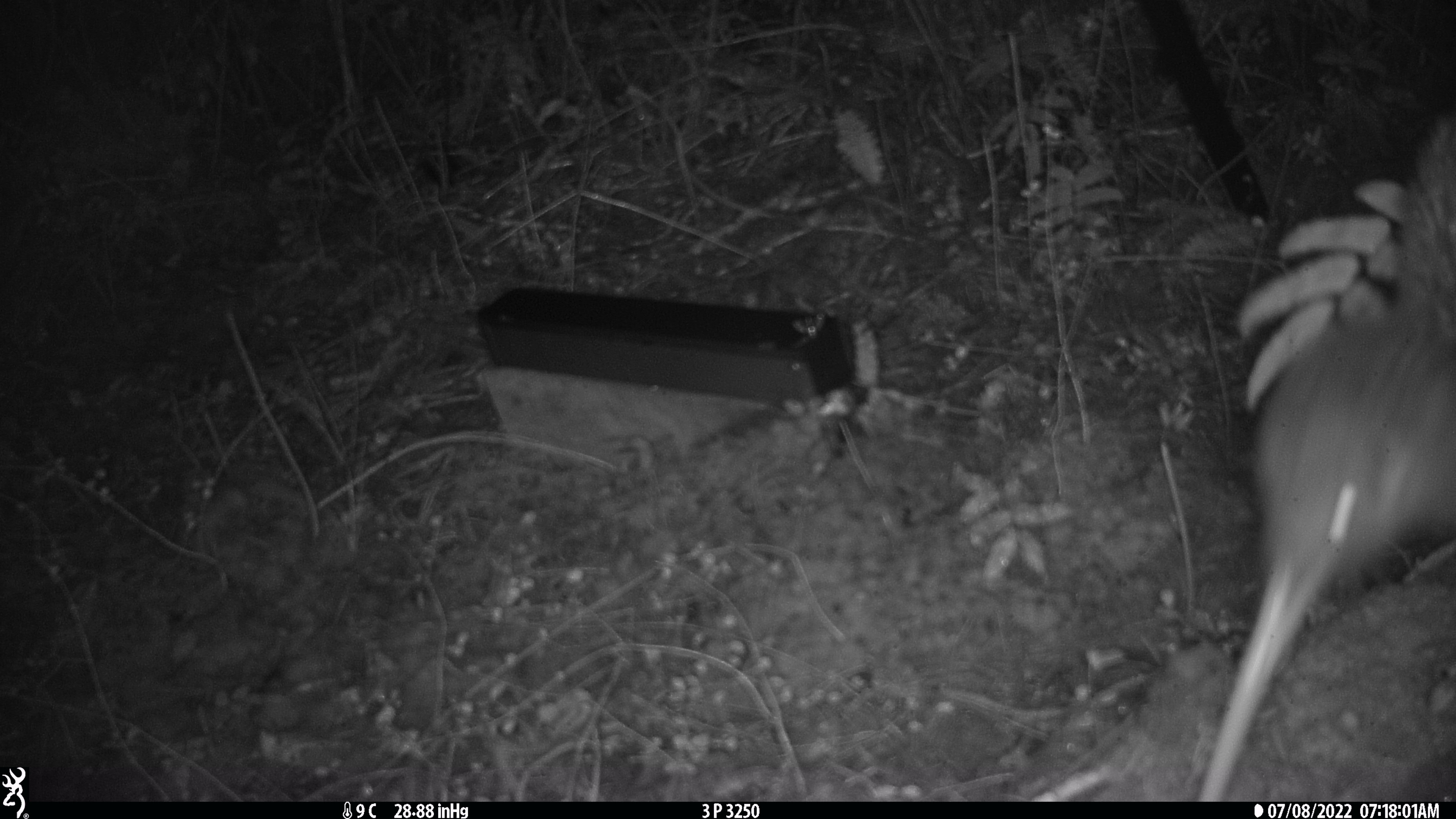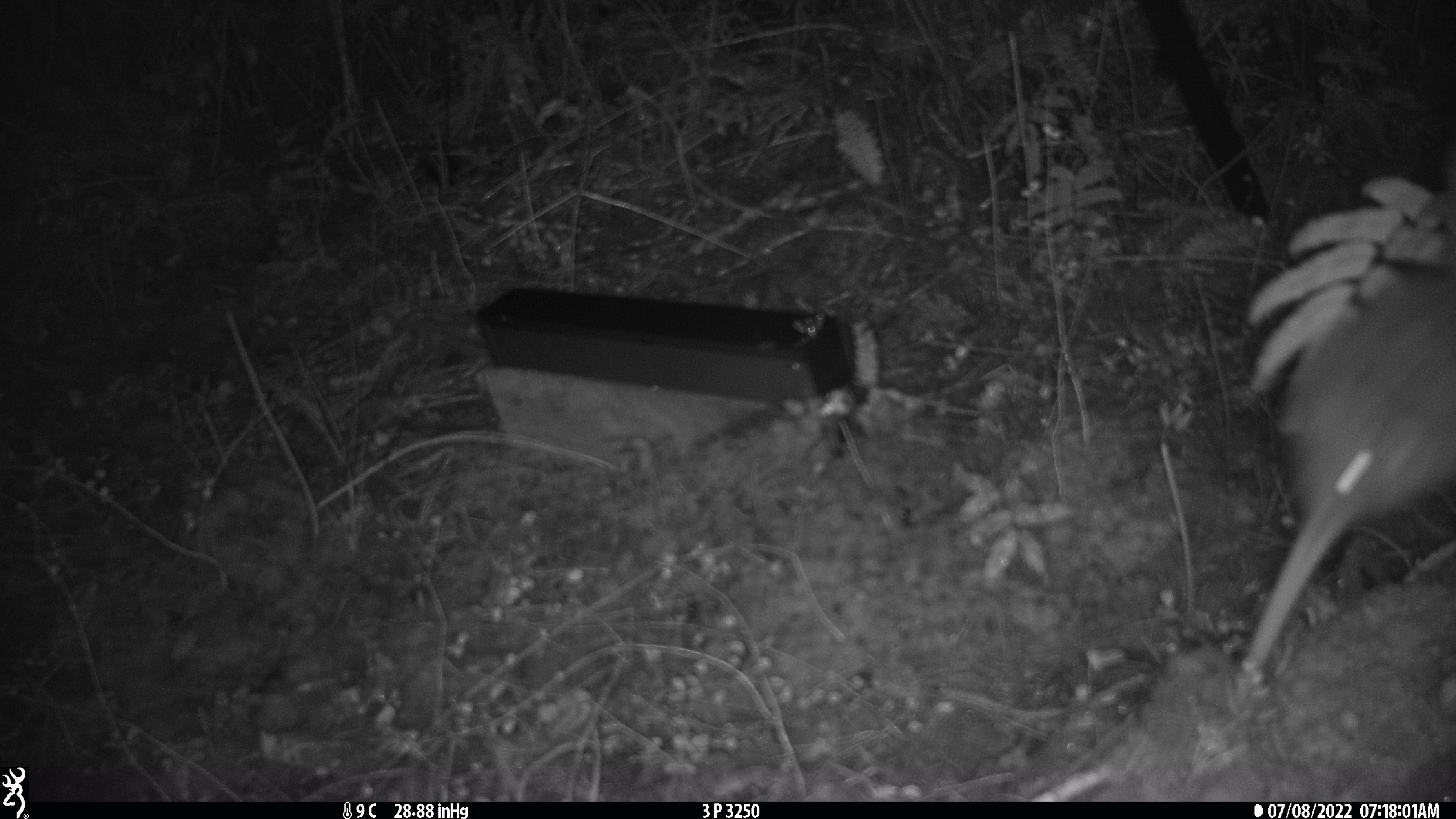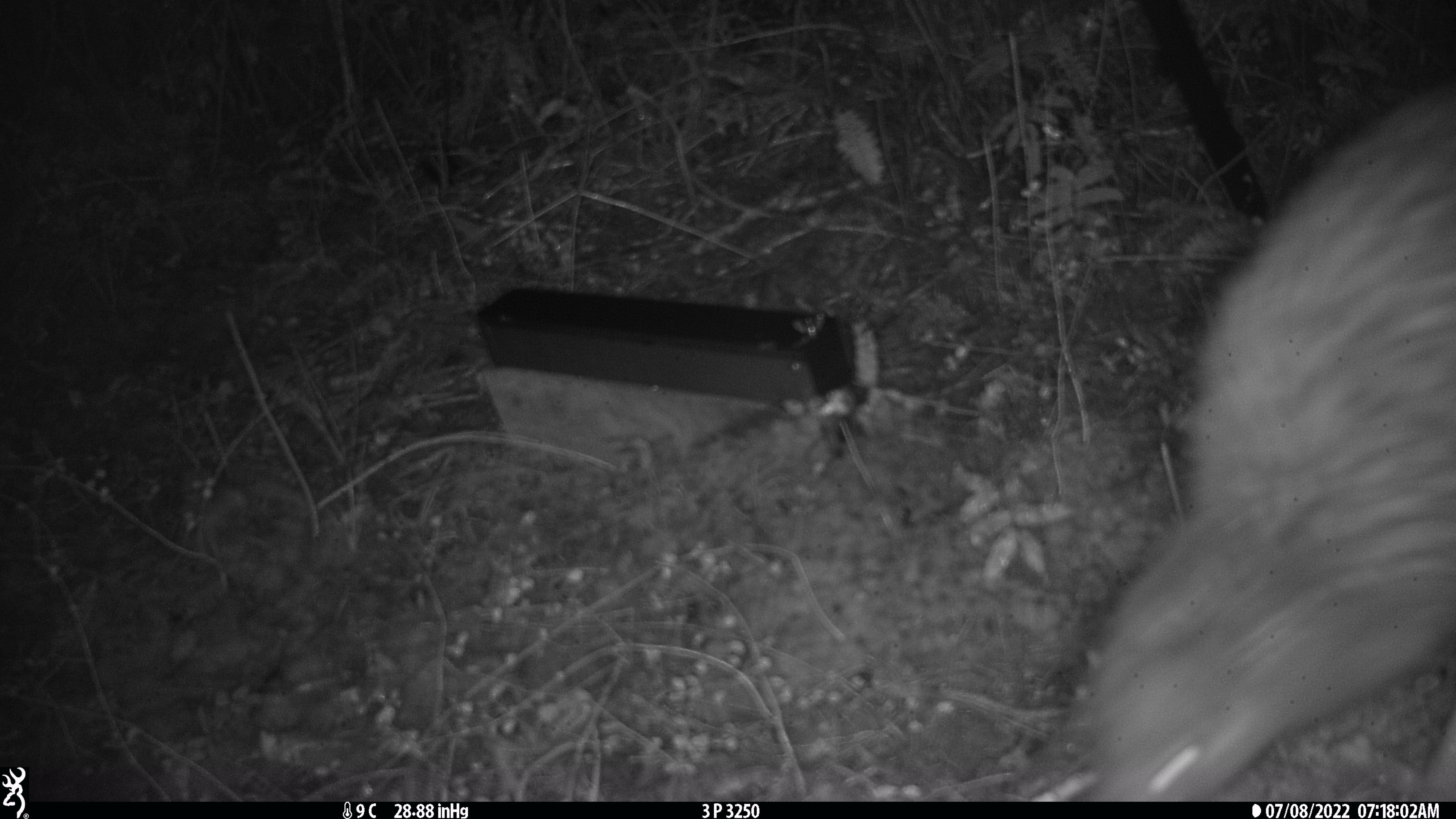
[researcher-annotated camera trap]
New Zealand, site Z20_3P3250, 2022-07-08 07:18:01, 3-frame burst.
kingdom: Animalia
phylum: Chordata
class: Aves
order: Apterygiformes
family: Apterygidae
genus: Apteryx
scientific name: Apteryx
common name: kiwi